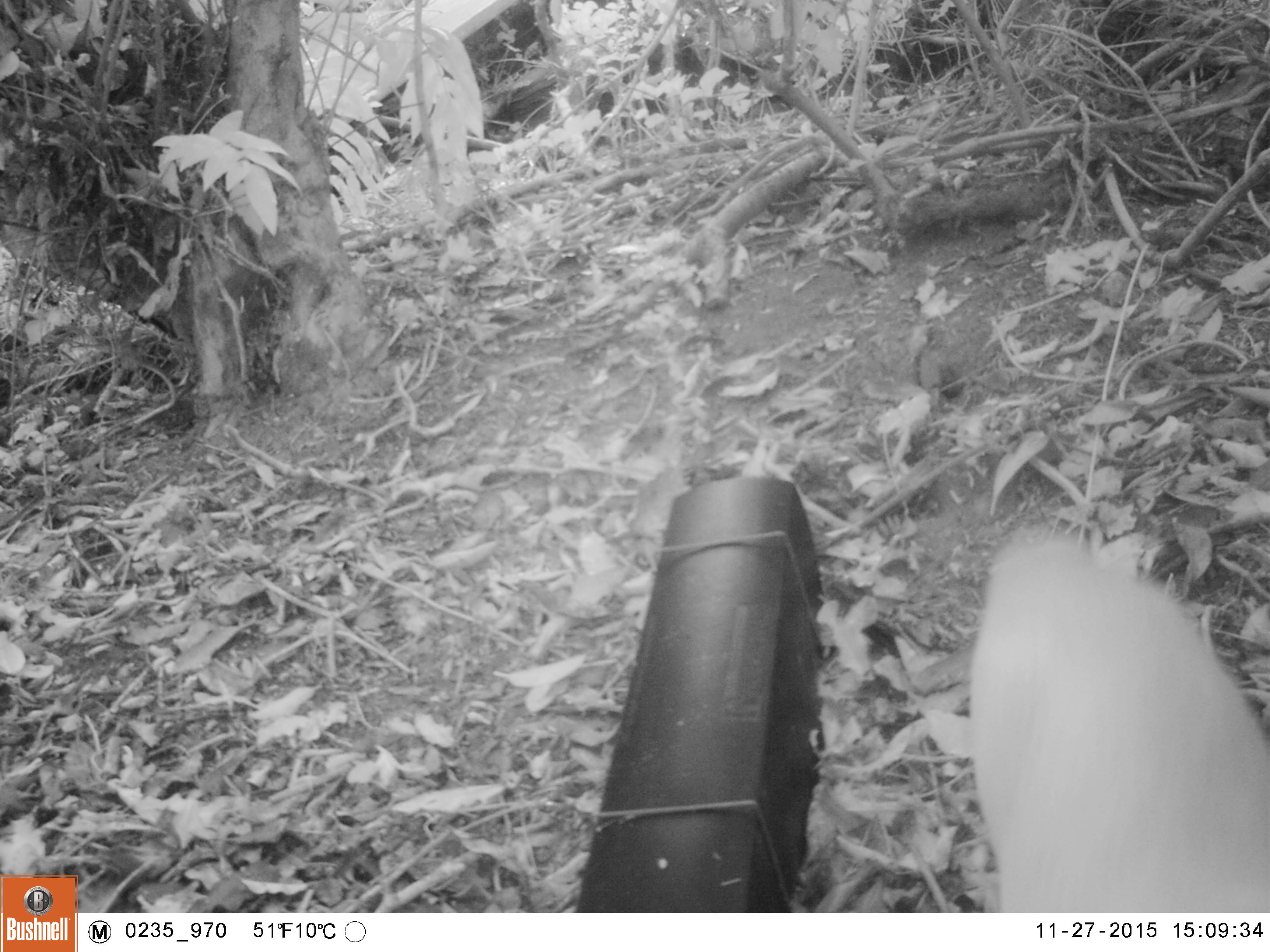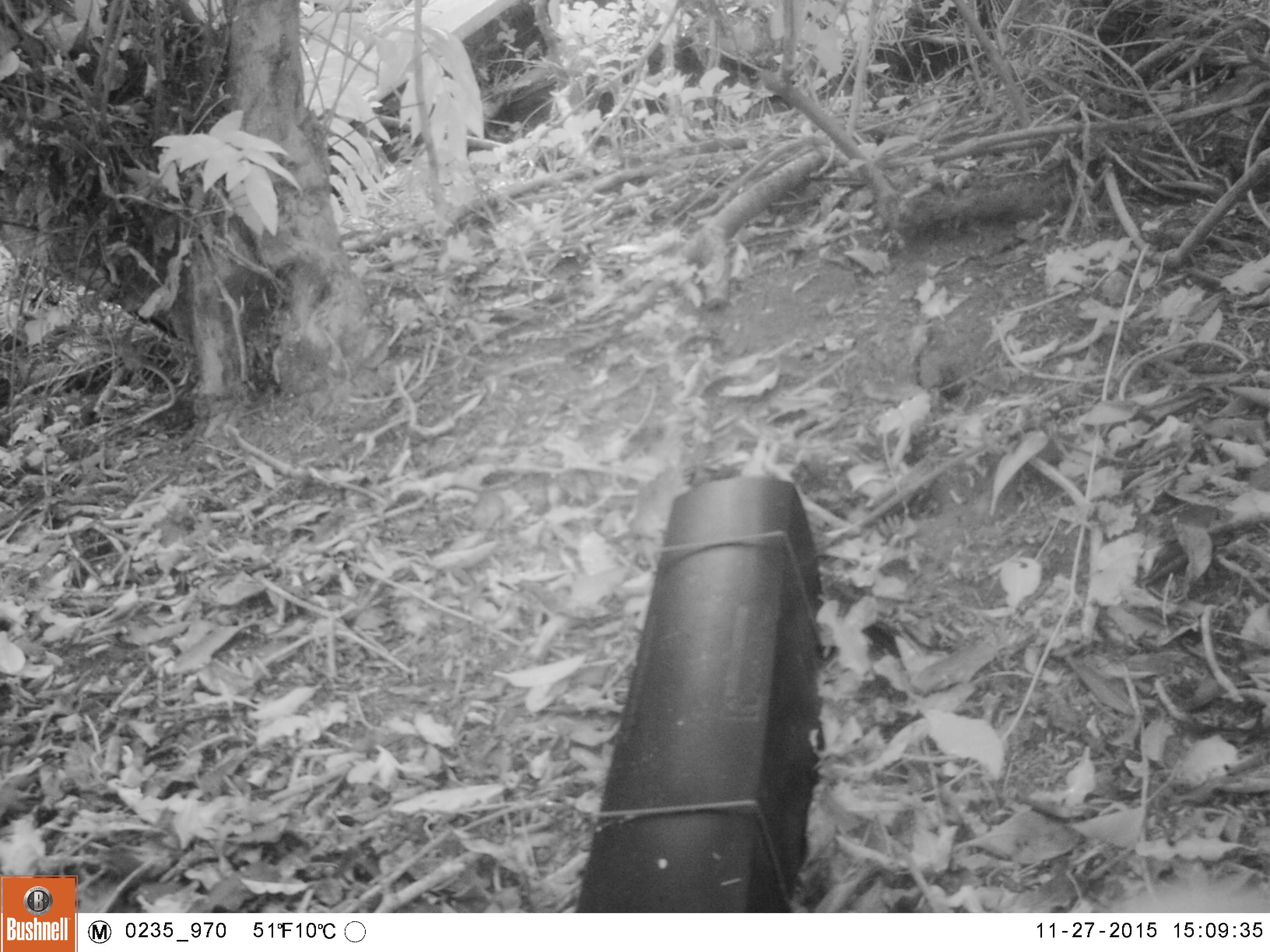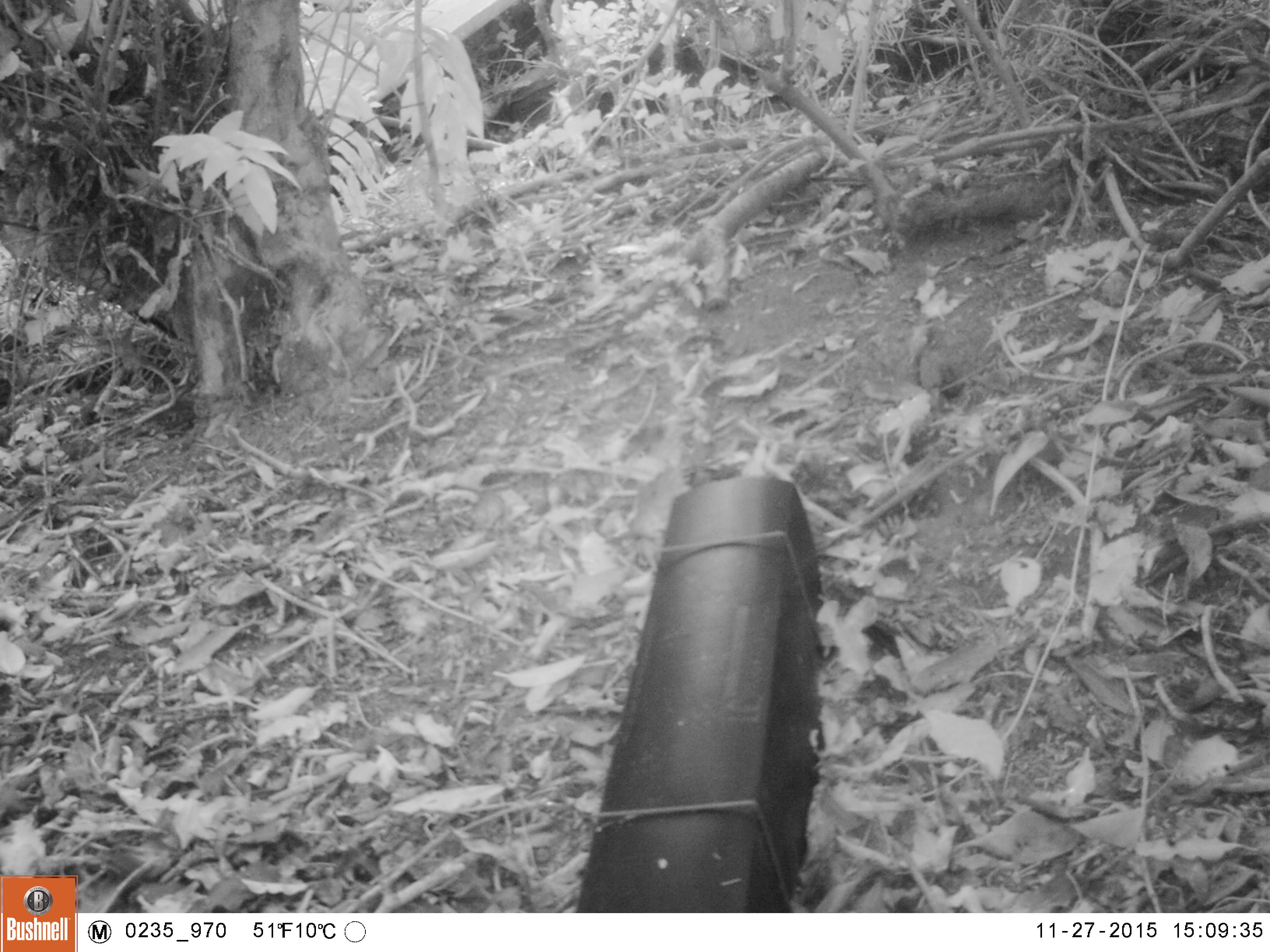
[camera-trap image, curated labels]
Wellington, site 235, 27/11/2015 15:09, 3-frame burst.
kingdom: Animalia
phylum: Chordata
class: Mammalia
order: Carnivora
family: Felidae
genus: Felis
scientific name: Felis catus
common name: cat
Cat (Felis catus).